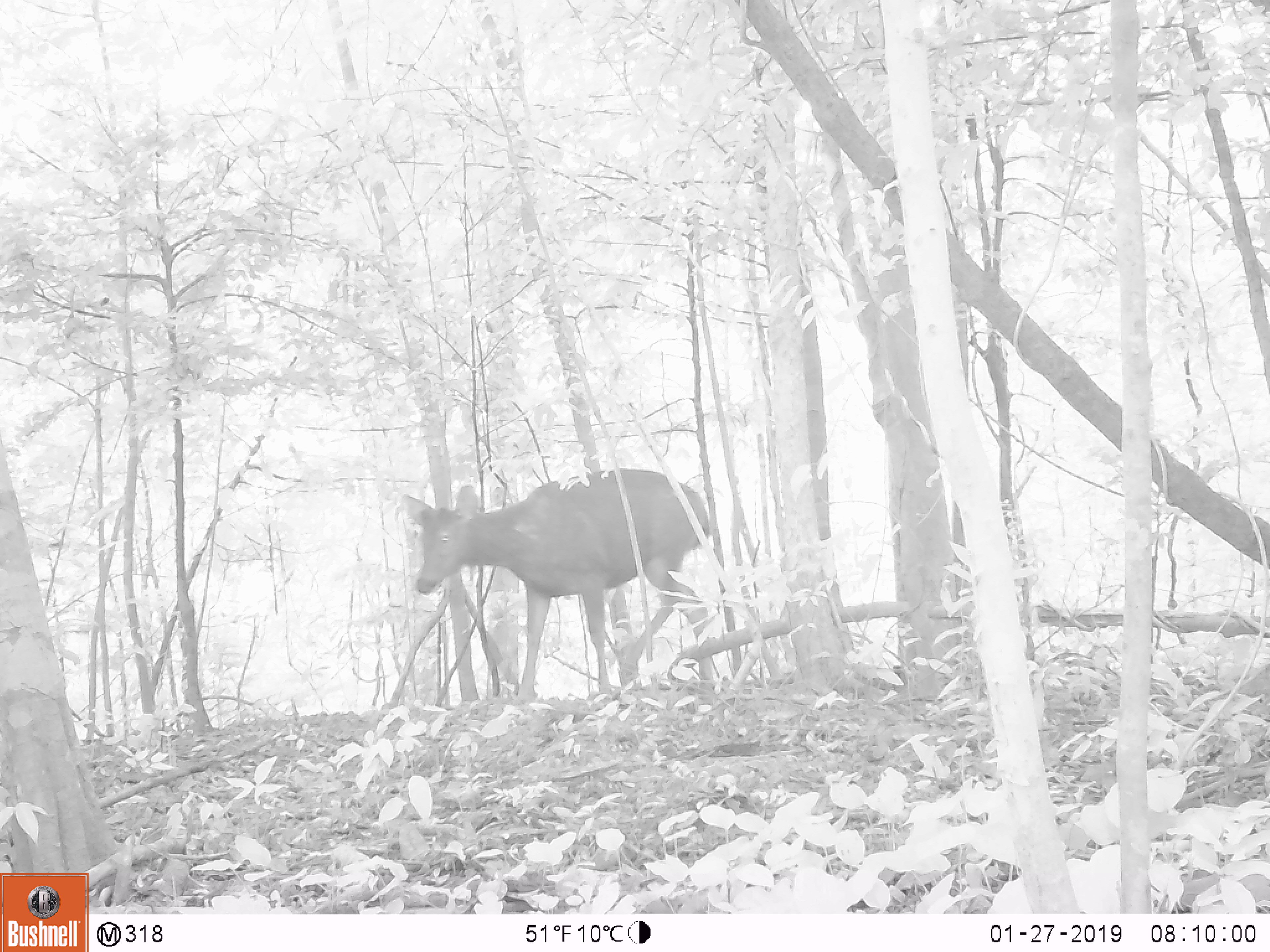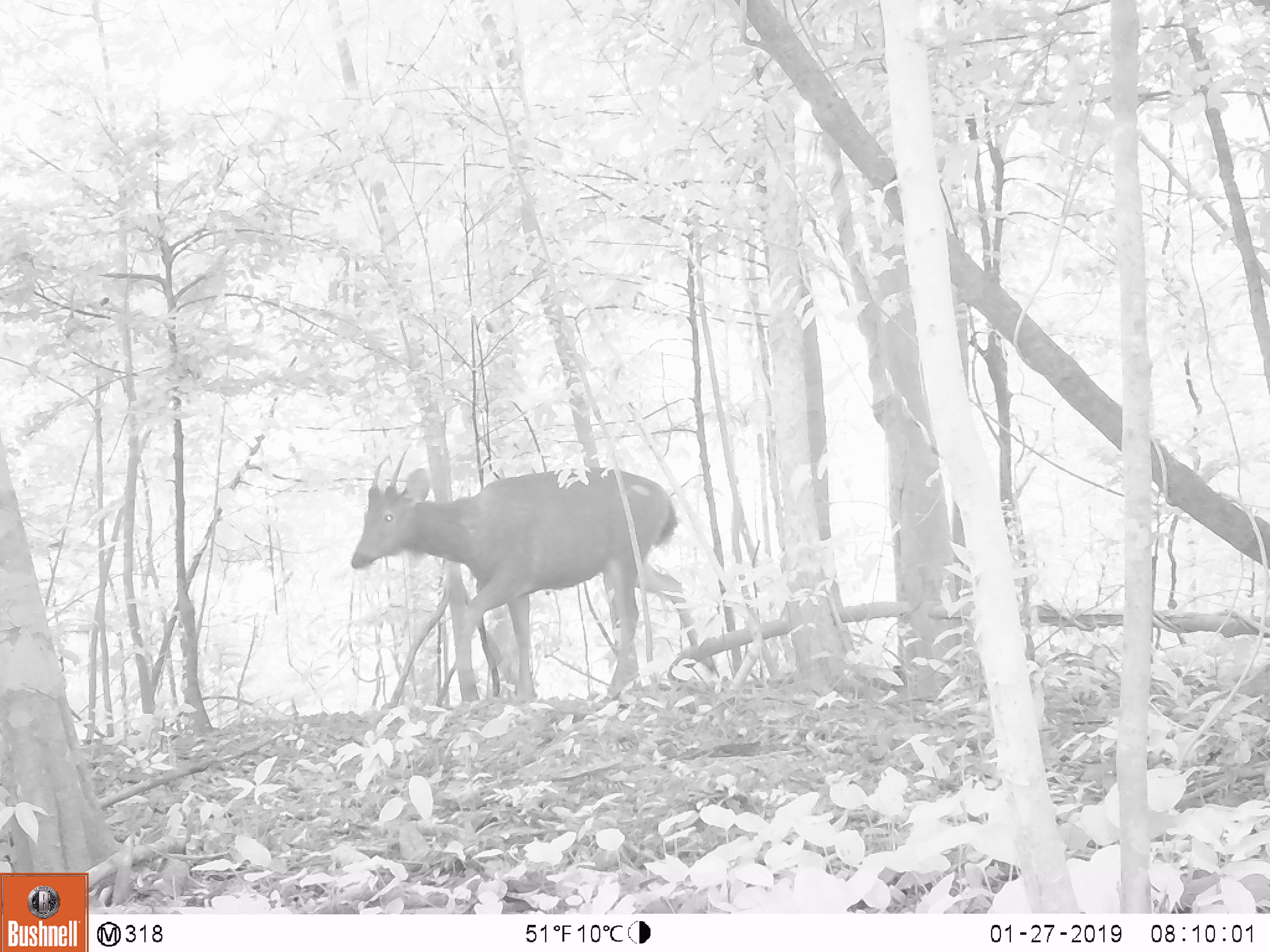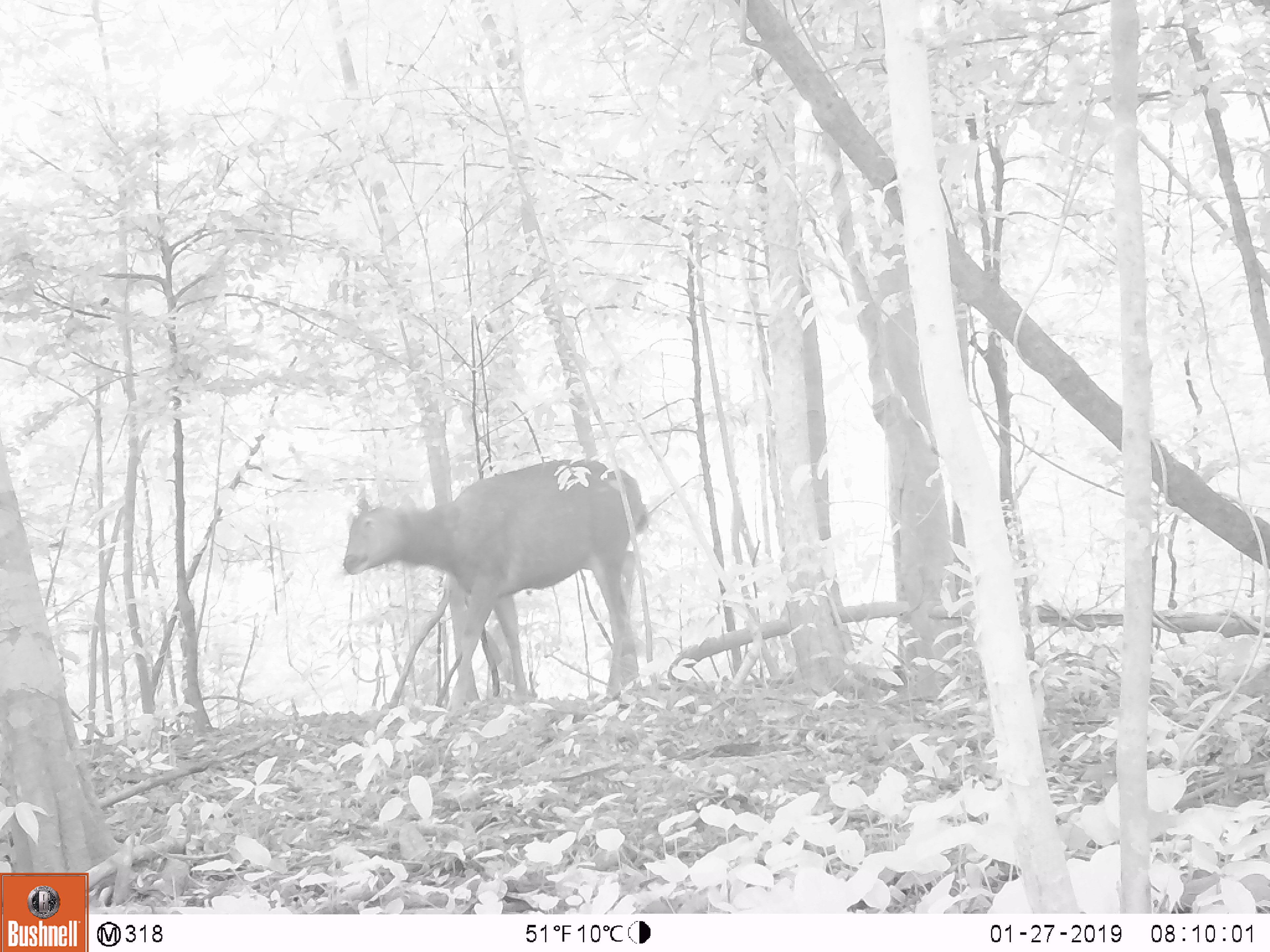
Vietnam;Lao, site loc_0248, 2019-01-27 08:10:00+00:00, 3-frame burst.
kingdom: Animalia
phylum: Chordata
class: Mammalia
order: Artiodactyla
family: Cervidae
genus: Rusa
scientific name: Rusa unicolor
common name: sambar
Sambar (Rusa unicolor). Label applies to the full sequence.